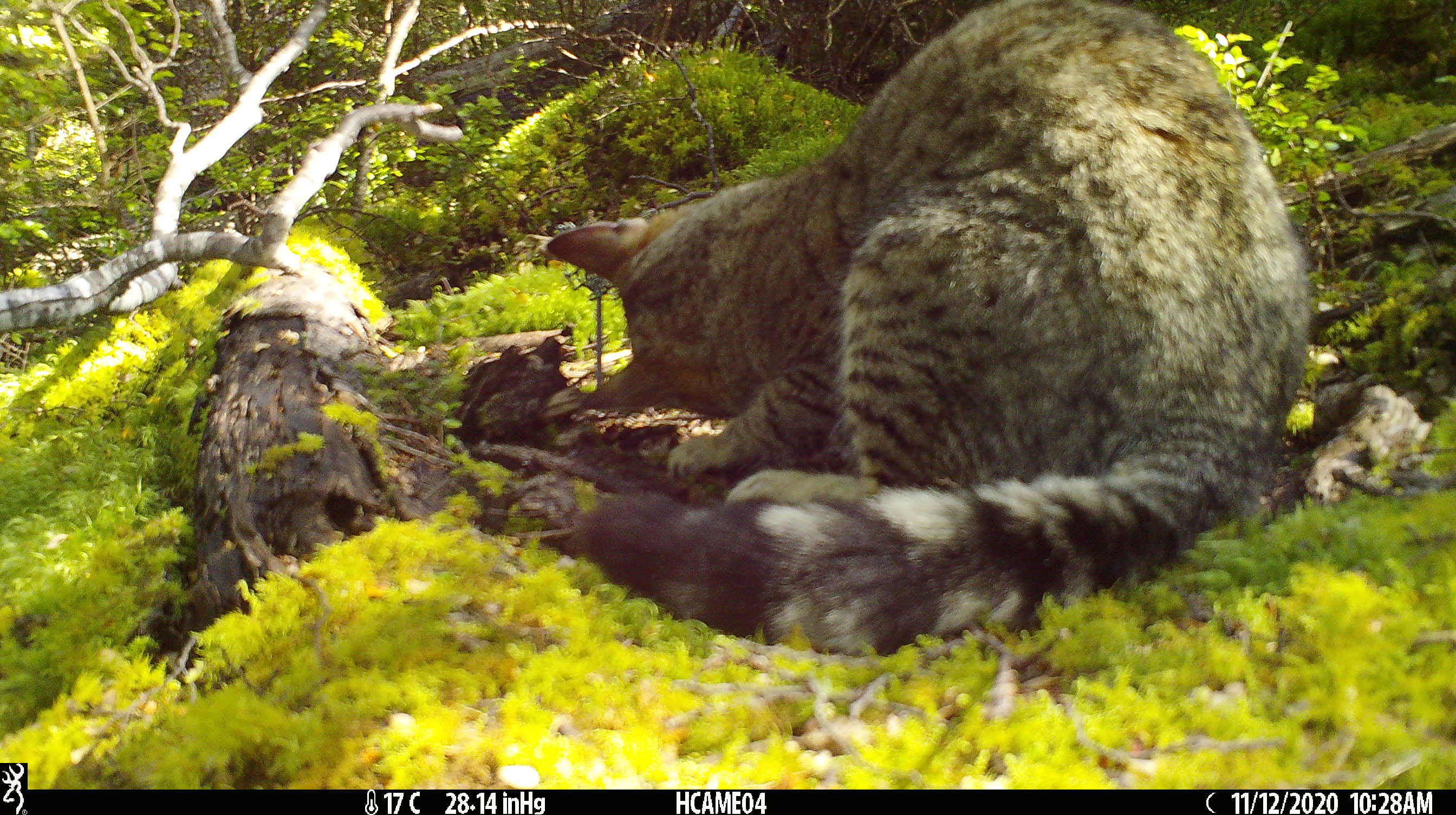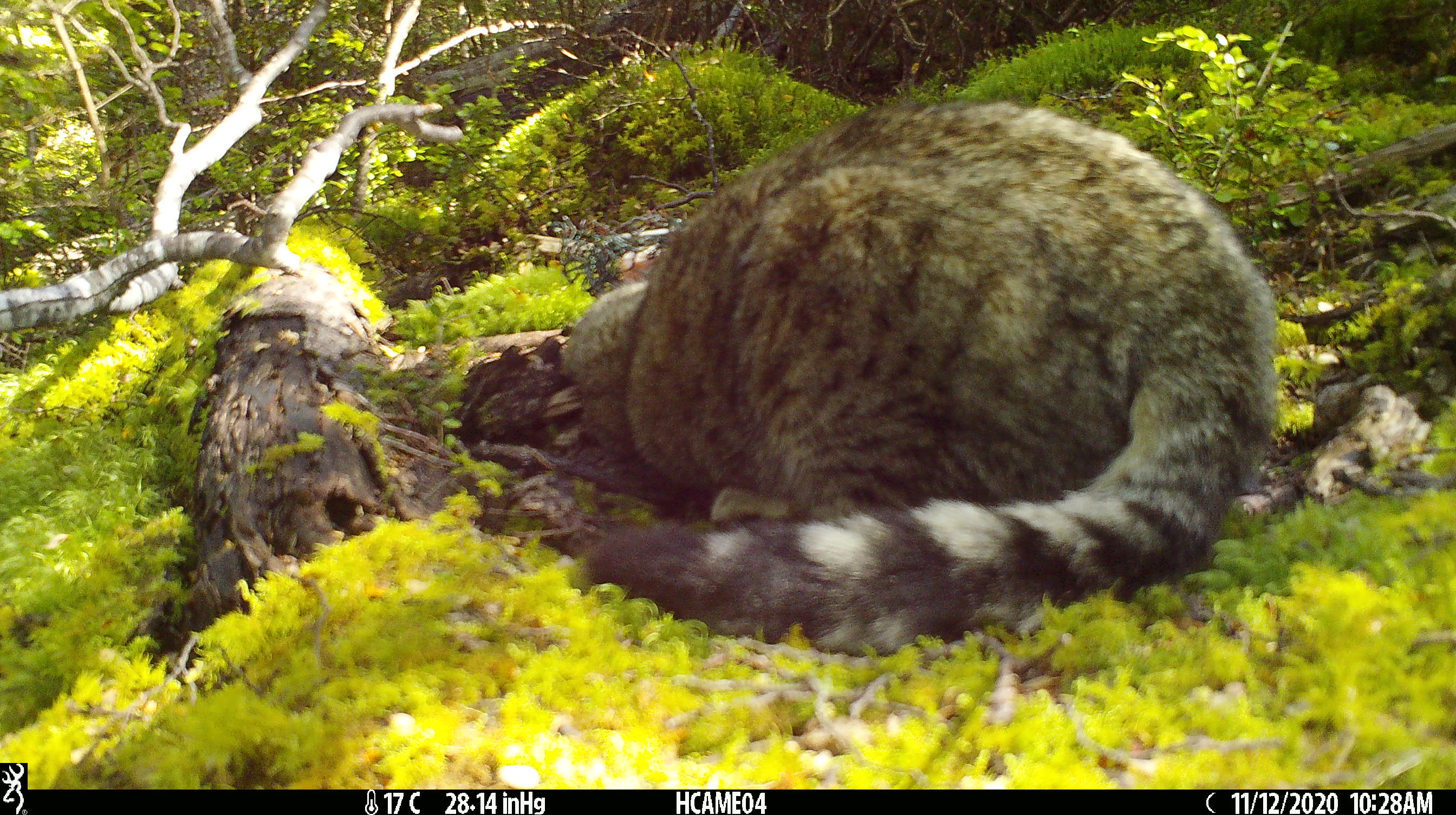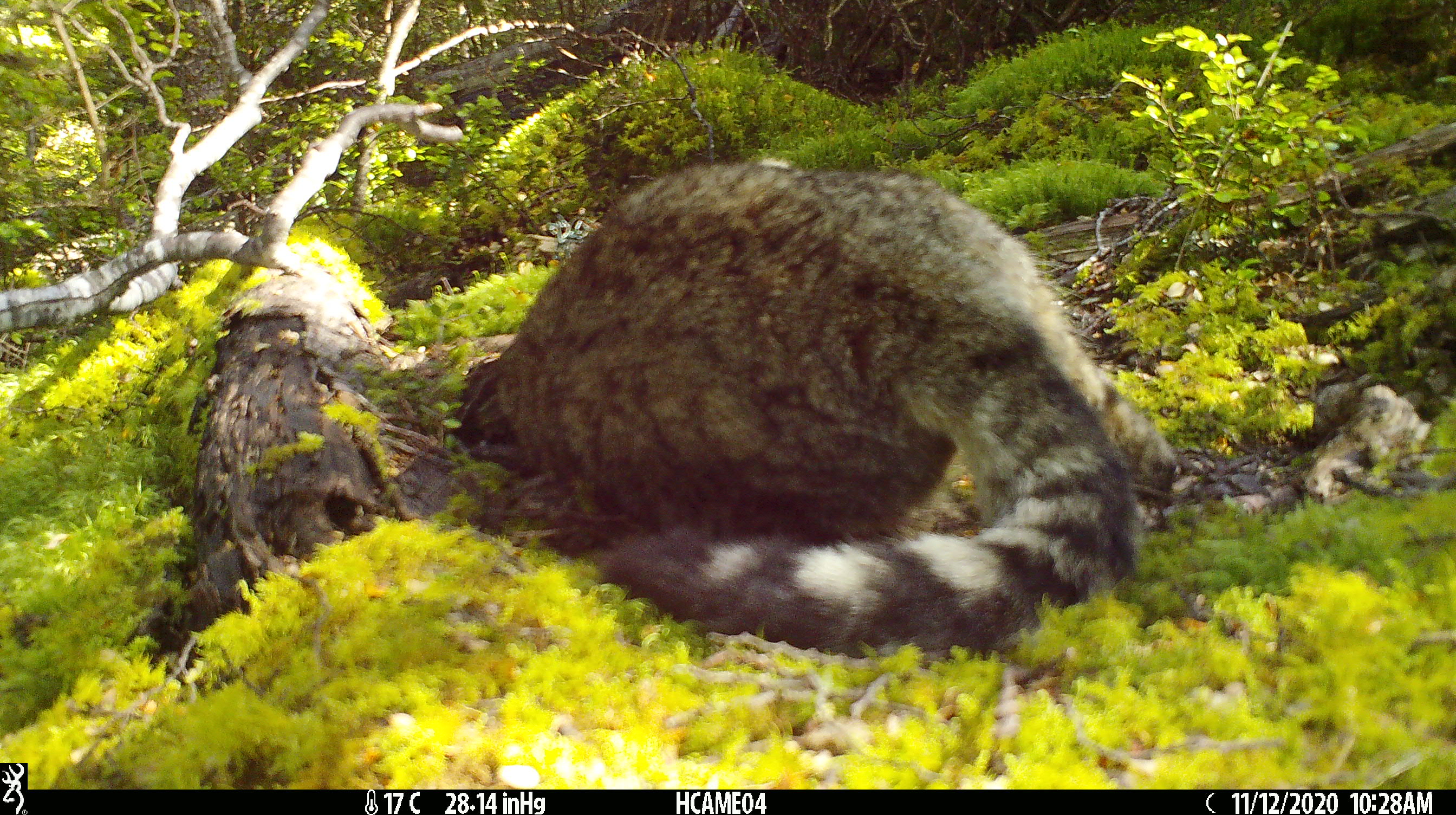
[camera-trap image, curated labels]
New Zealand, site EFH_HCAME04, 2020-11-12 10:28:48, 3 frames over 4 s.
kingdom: Animalia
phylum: Chordata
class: Mammalia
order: Carnivora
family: Felidae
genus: Felis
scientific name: Felis catus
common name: domestic cat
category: cat